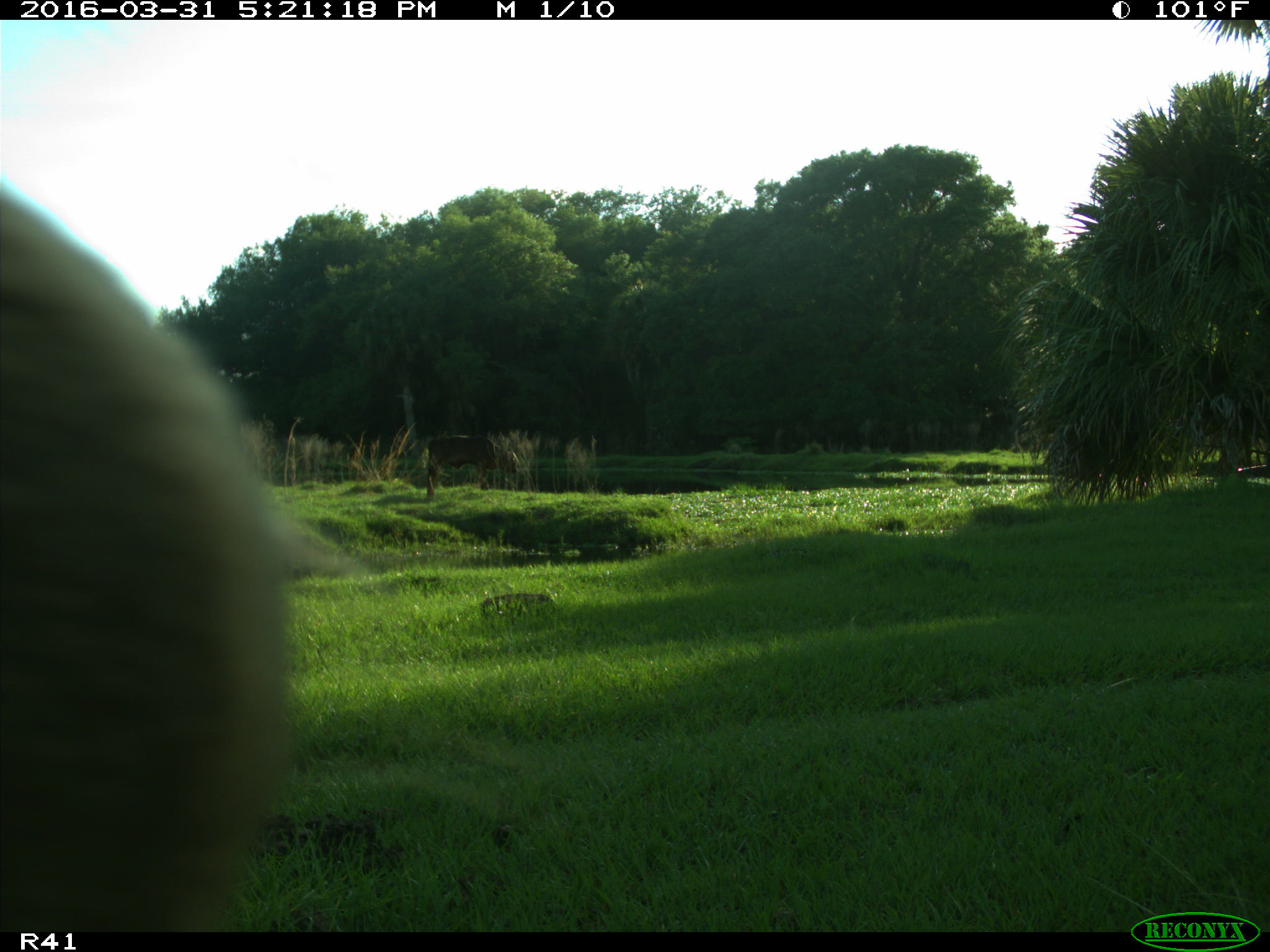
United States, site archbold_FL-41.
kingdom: Animalia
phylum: Chordata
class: Mammalia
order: Artiodactyla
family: Bovidae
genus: Bos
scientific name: Bos taurus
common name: domestic cow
Bos taurus (domestic cow).